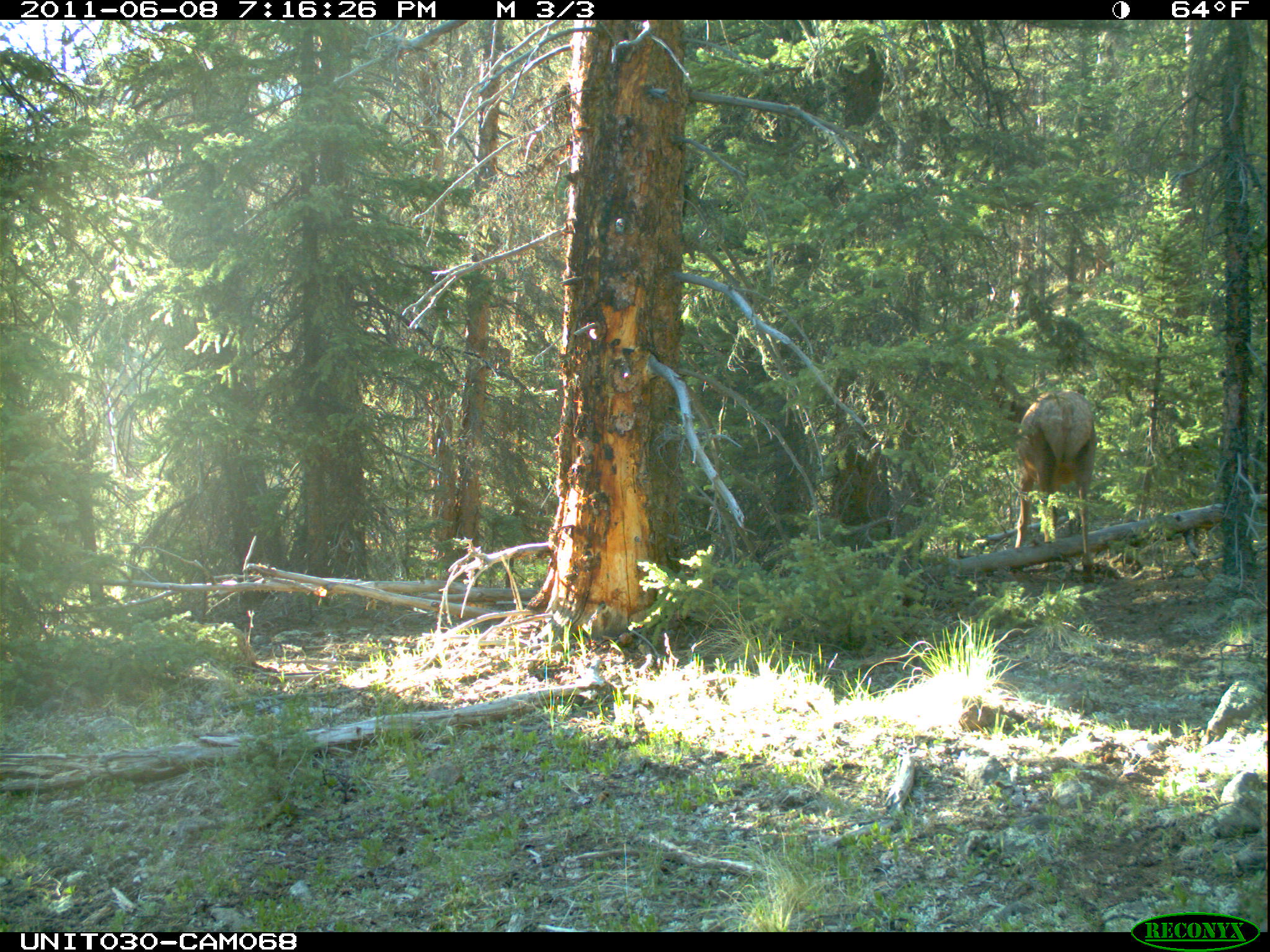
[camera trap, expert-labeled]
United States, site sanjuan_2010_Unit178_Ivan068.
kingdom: Animalia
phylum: Chordata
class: Mammalia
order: Artiodactyla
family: Cervidae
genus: Cervus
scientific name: Cervus elaphus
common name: red deer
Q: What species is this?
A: Cervus elaphus (red deer).